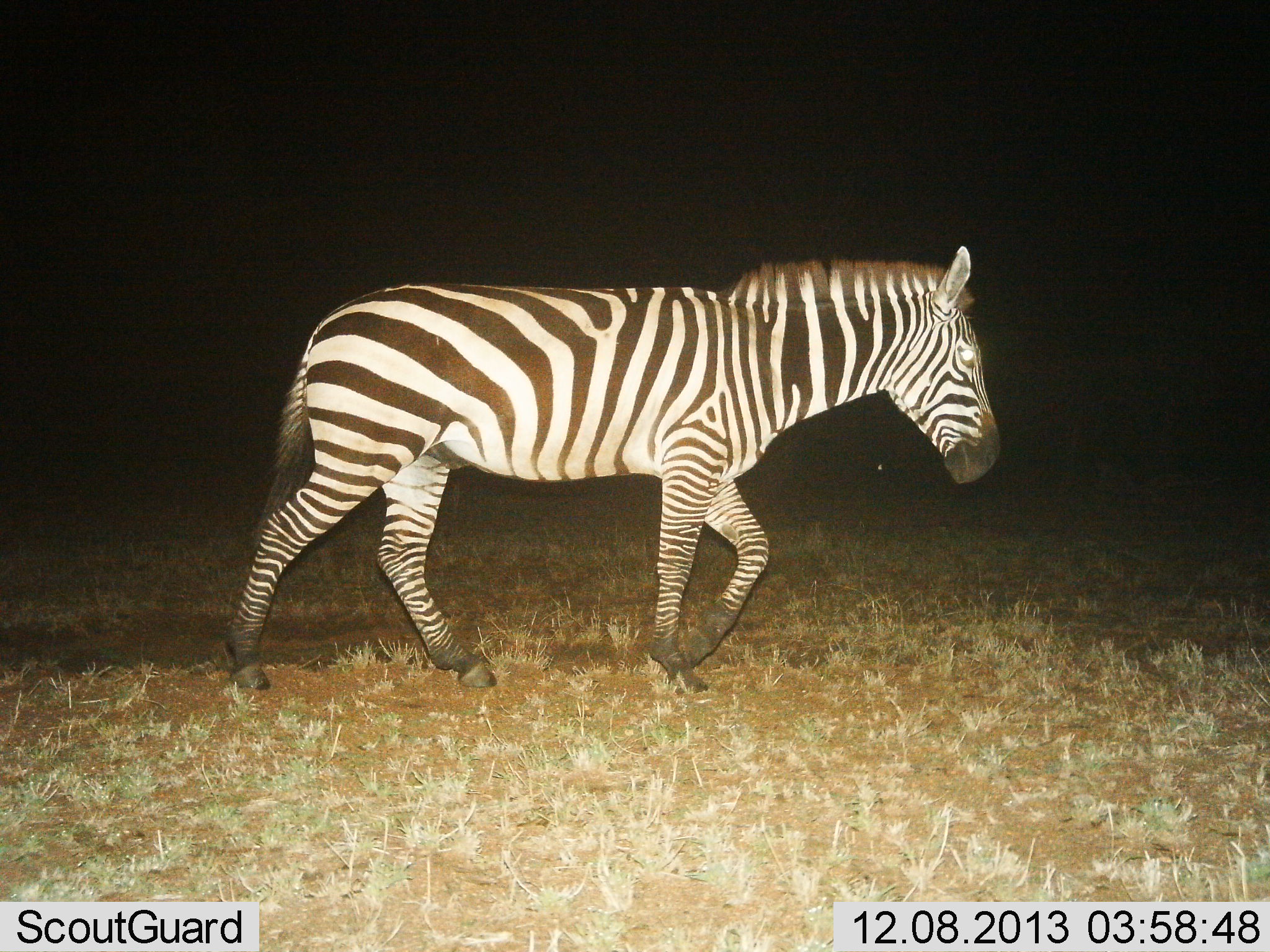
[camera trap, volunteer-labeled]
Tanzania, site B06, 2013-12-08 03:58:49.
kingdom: Animalia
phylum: Chordata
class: Mammalia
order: Perissodactyla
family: Equidae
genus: Equus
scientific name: Equus quagga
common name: plains zebra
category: zebra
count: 1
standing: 0%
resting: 0%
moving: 100%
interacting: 0%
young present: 0%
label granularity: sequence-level